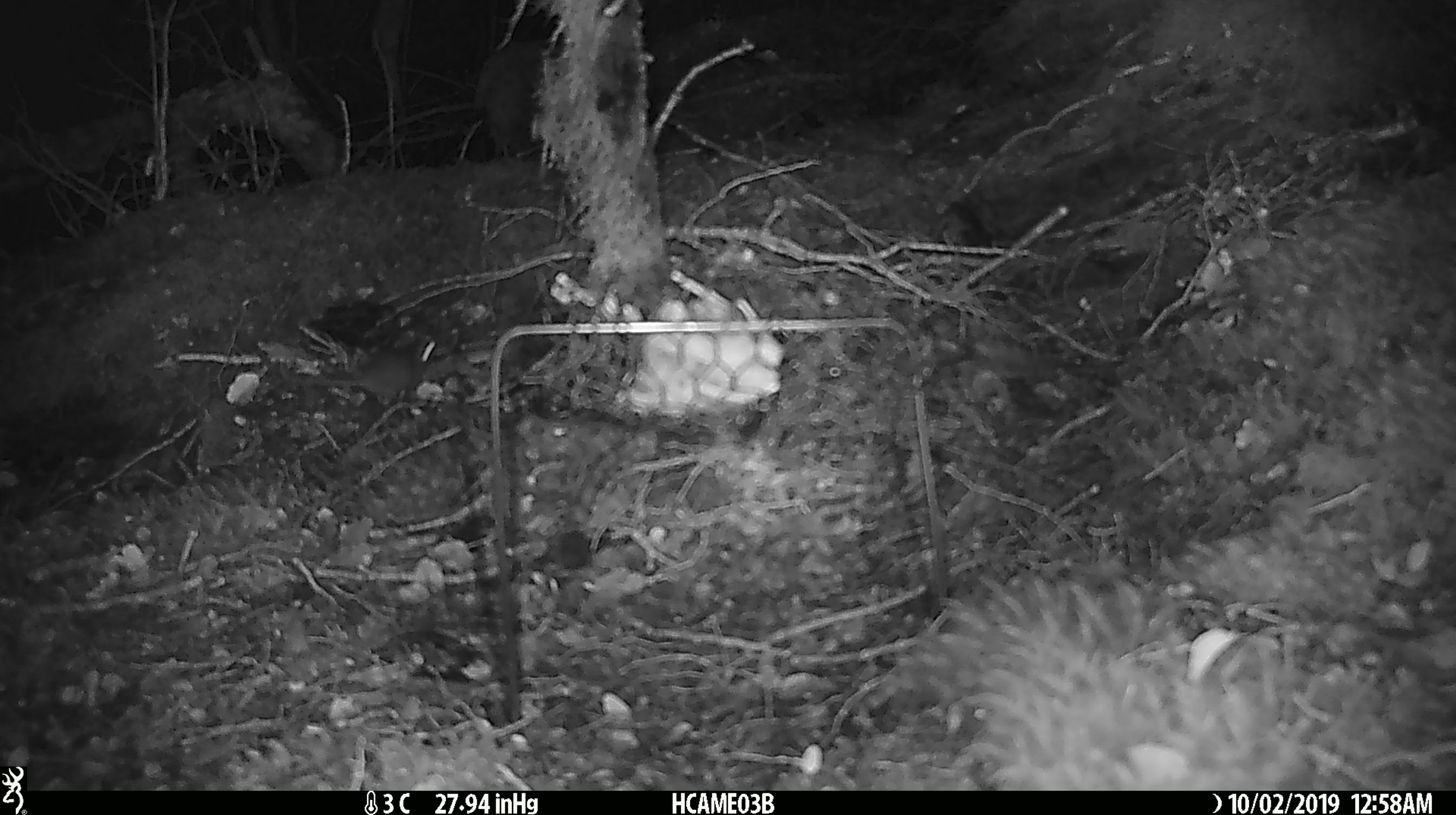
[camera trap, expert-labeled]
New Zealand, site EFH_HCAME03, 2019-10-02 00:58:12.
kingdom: Animalia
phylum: Chordata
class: Mammalia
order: Rodentia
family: Muridae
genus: Mus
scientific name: Mus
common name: mouse